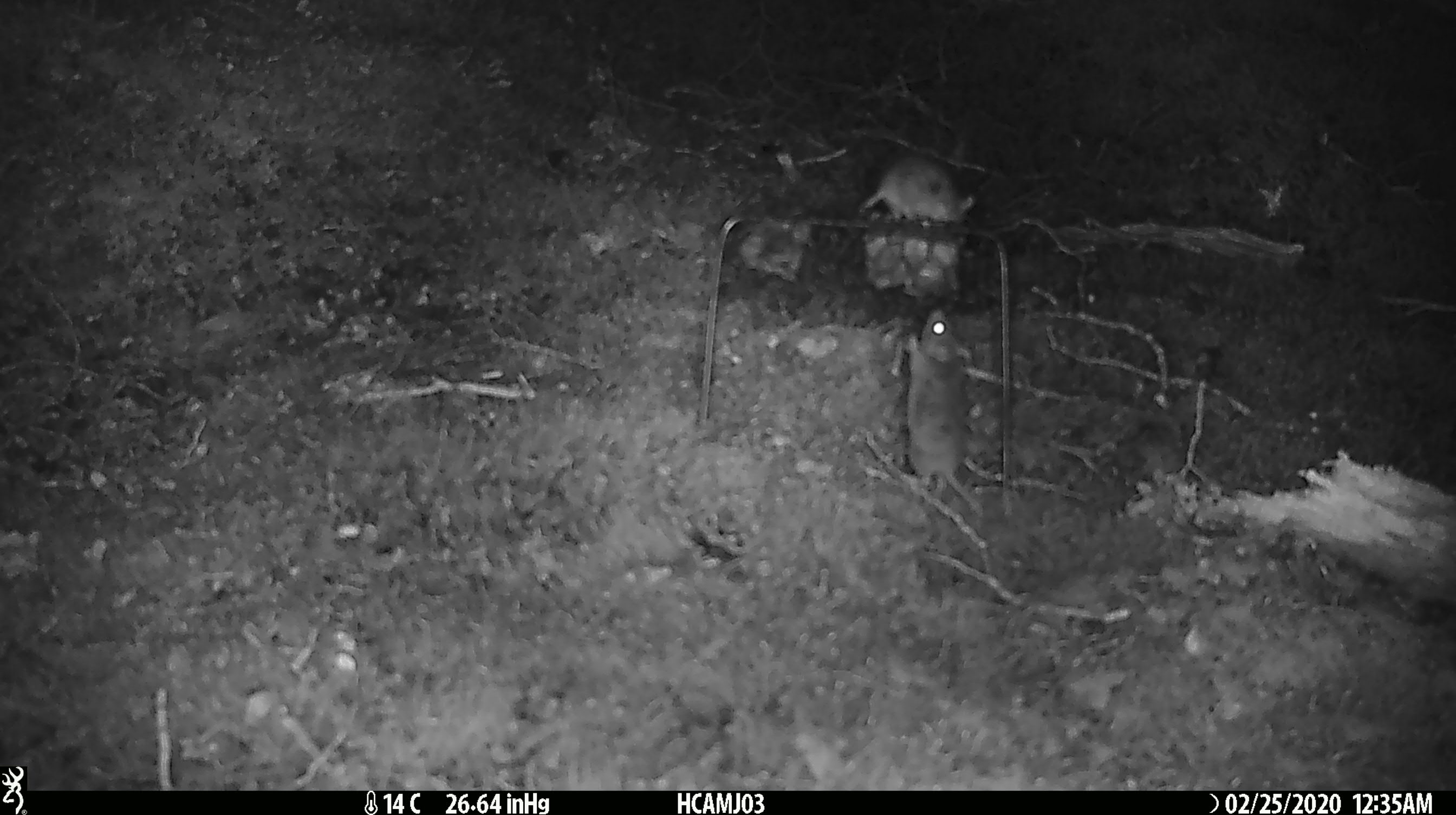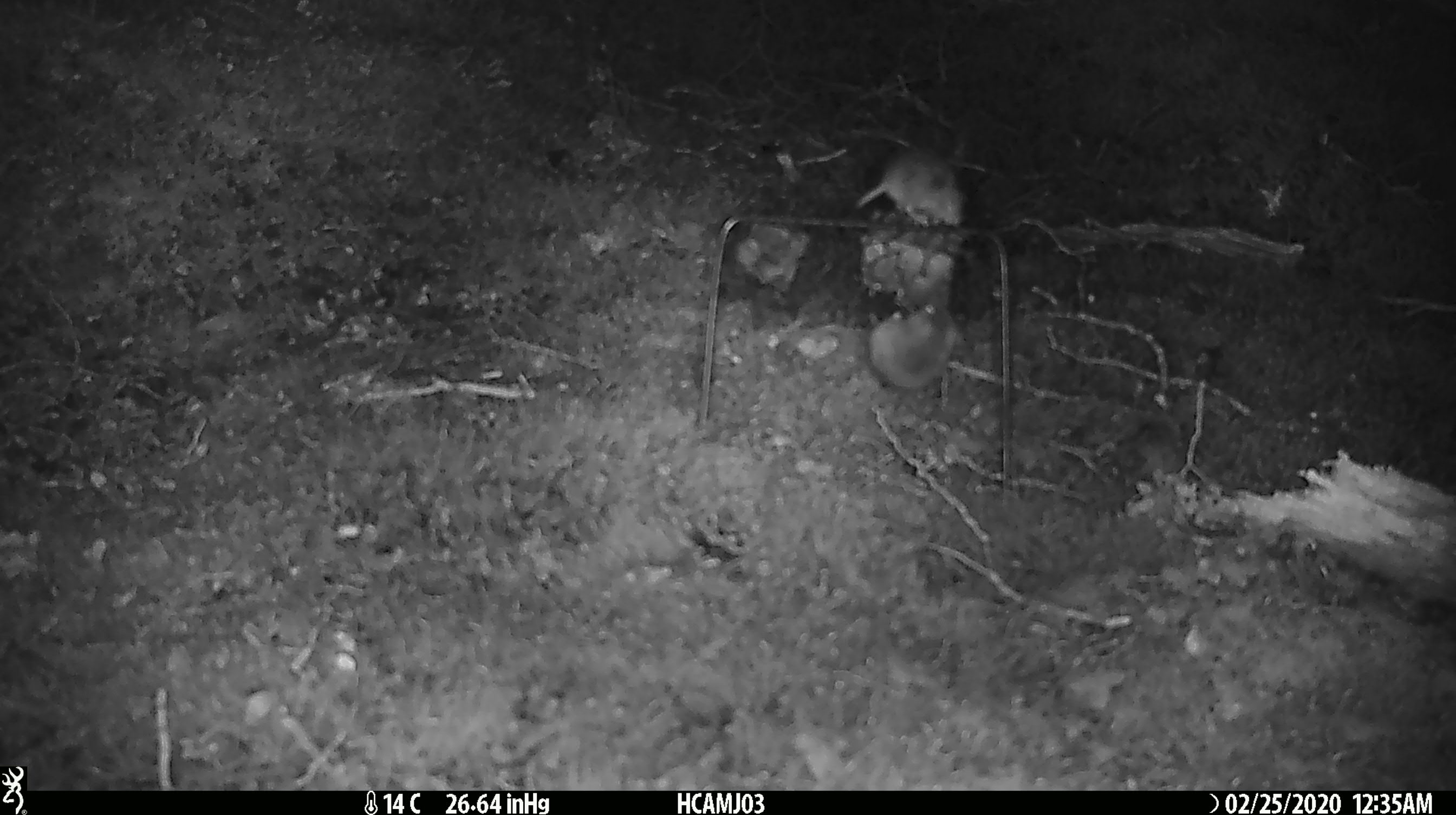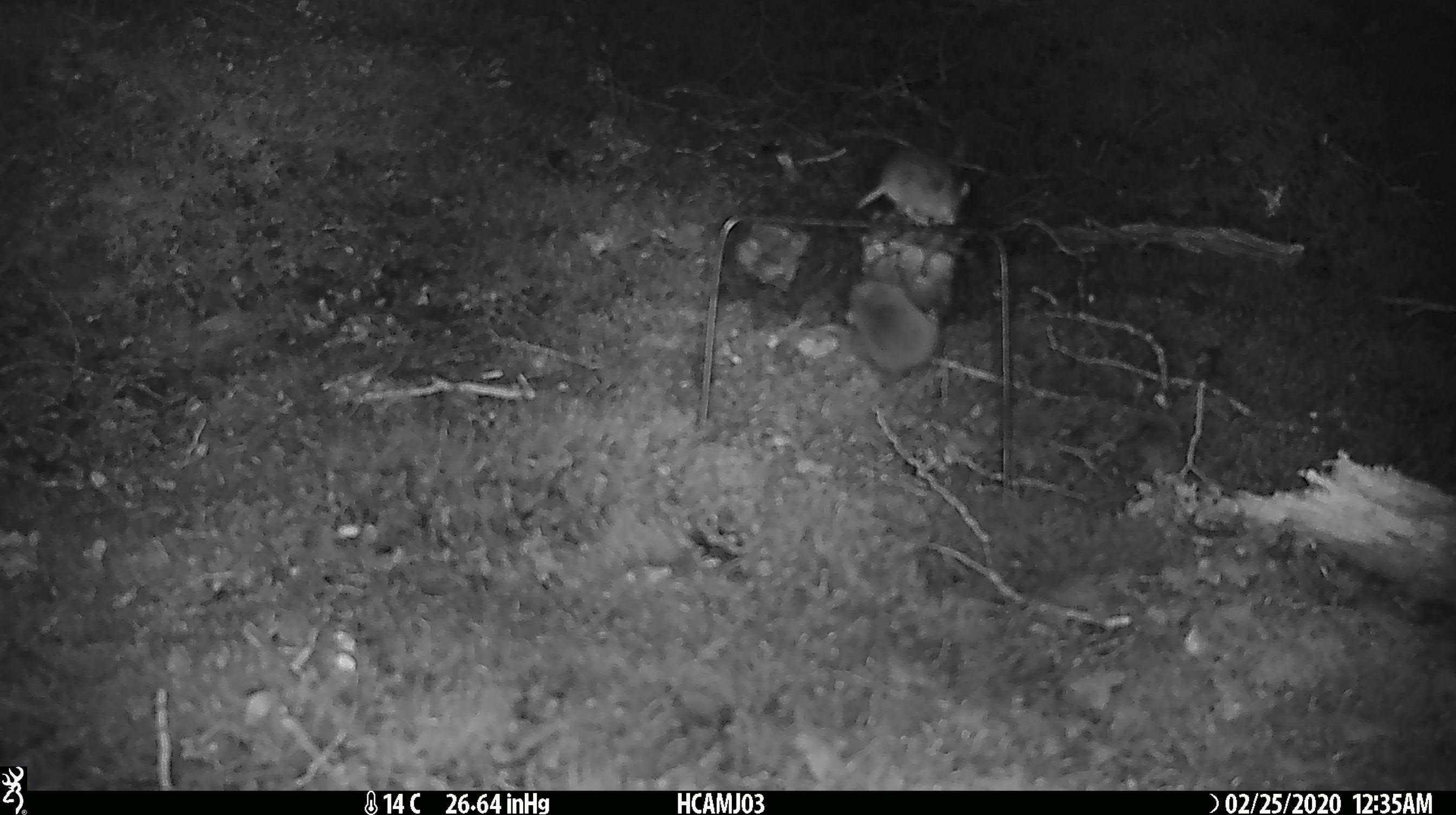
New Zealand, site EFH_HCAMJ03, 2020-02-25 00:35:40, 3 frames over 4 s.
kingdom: Animalia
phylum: Chordata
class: Mammalia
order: Rodentia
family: Muridae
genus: Mus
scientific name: Mus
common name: mouse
Mouse (Mus).